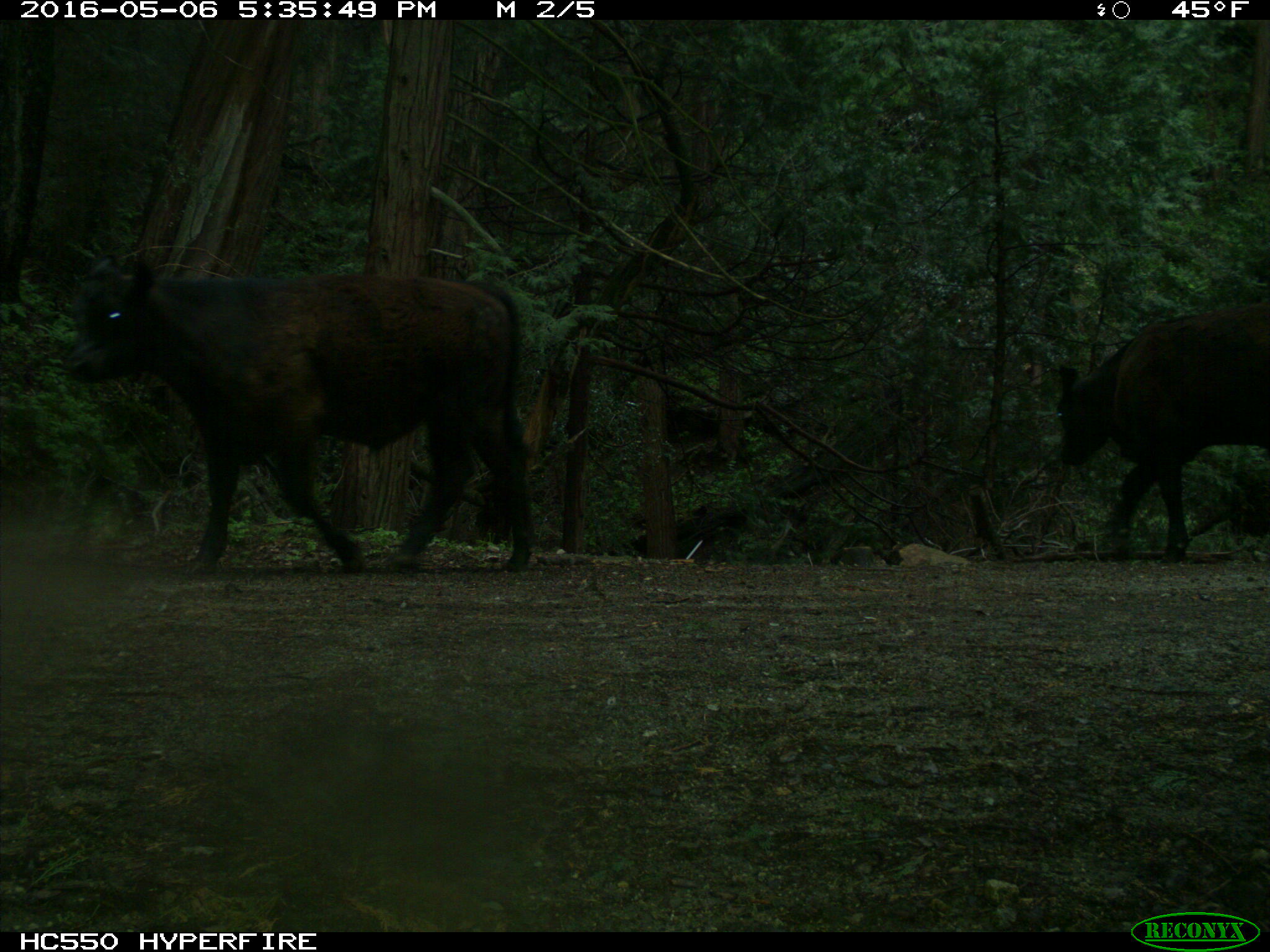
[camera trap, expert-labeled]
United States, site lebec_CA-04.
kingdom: Animalia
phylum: Chordata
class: Mammalia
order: Artiodactyla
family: Bovidae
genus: Bos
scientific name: Bos taurus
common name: domestic cow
Bos taurus (domestic cow).